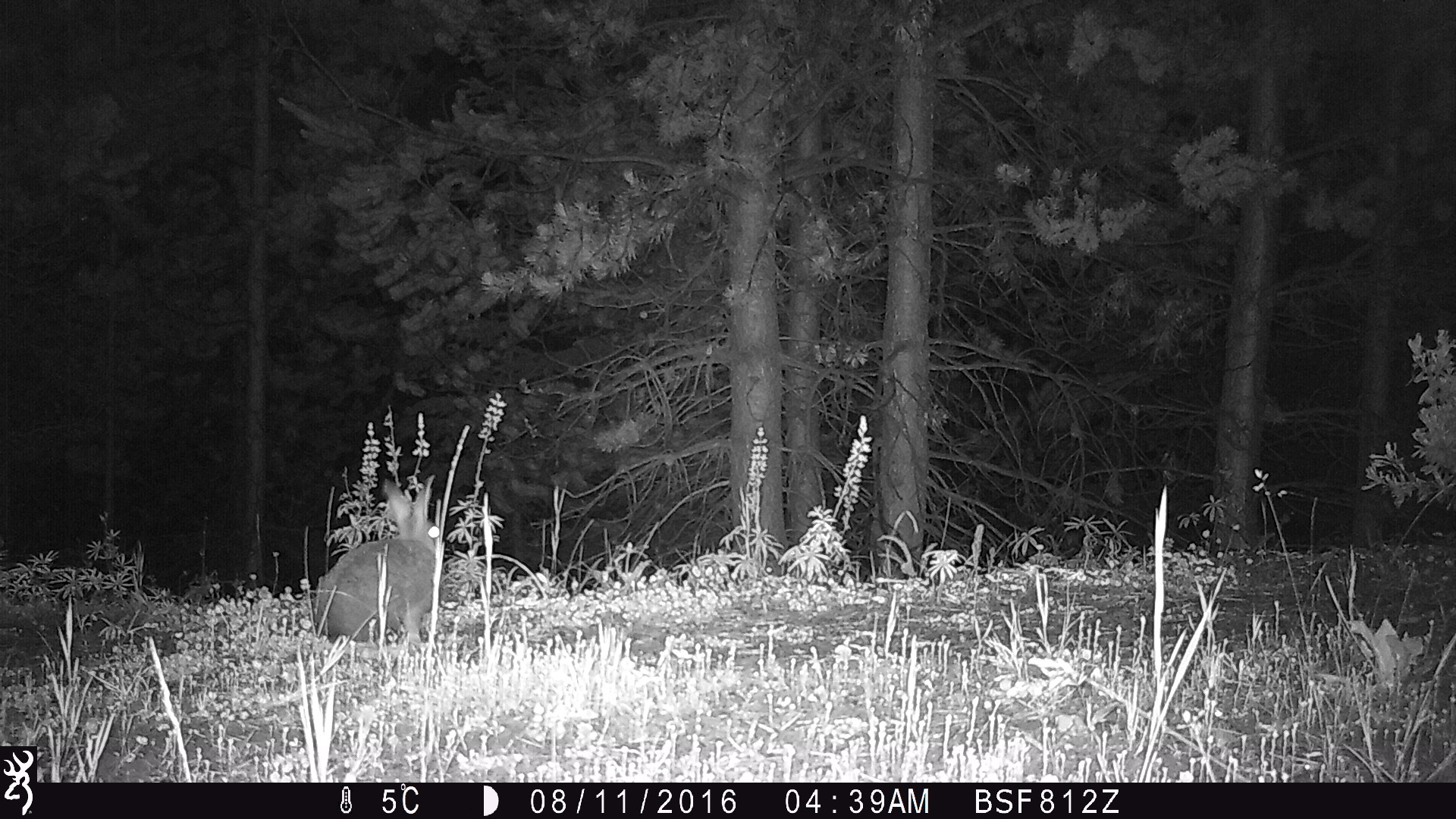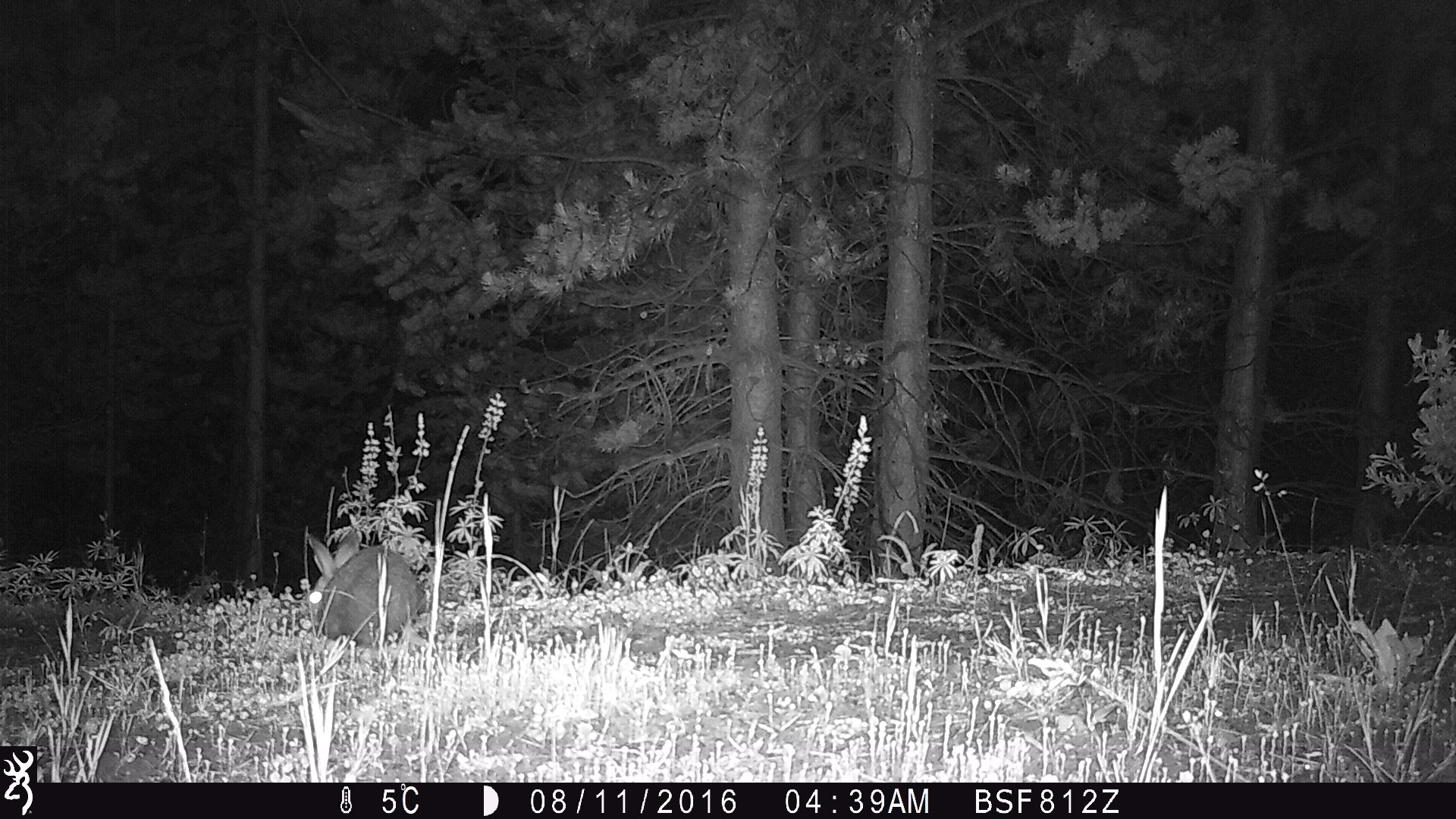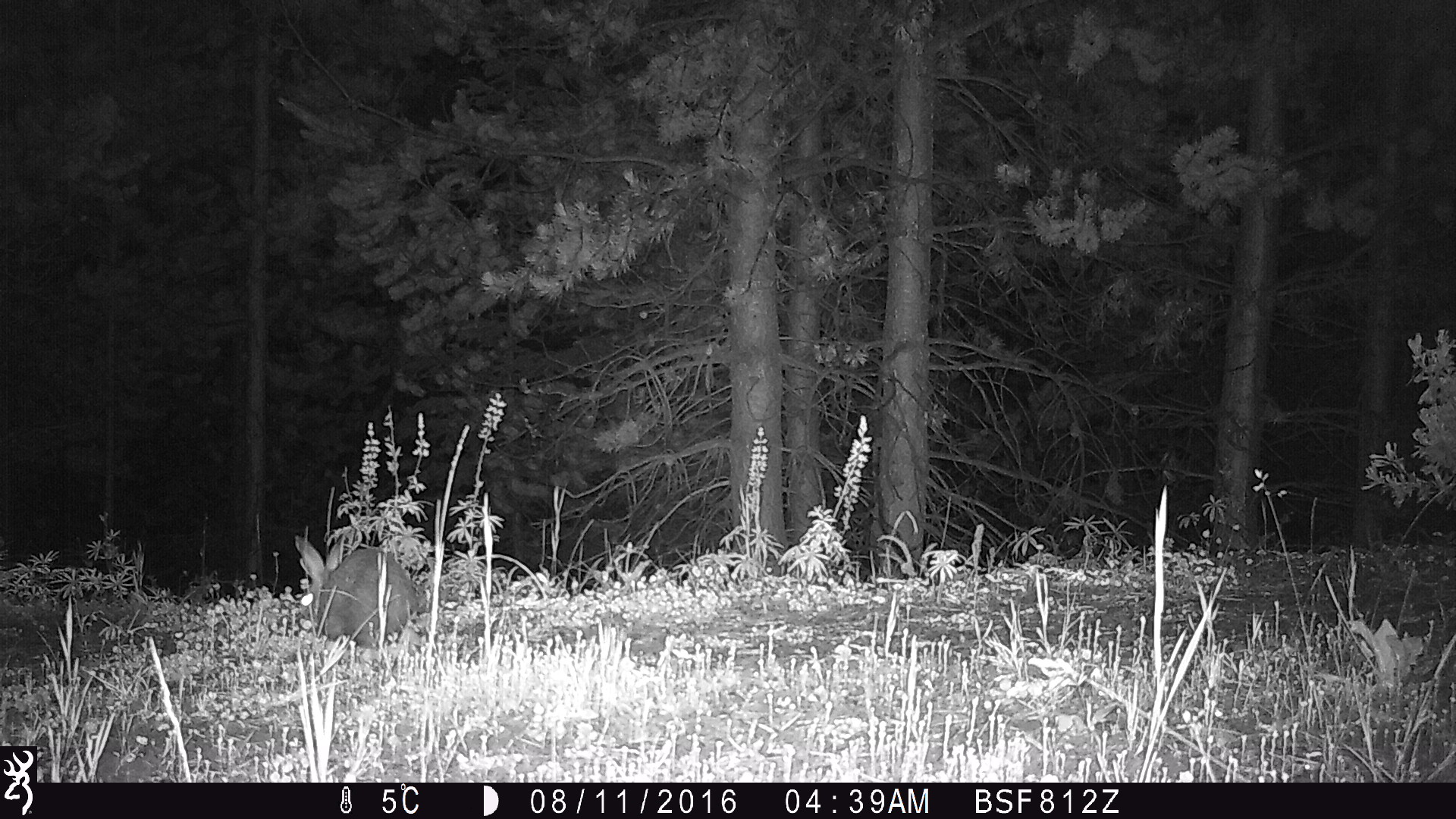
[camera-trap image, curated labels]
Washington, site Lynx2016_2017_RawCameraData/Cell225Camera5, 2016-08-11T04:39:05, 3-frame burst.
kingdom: Animalia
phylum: Chordata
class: Mammalia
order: Lagomorpha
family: Leporidae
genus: Lepus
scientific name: Lepus americanus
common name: snowshoe hare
Lepus americanus (snowshoe hare). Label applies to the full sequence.